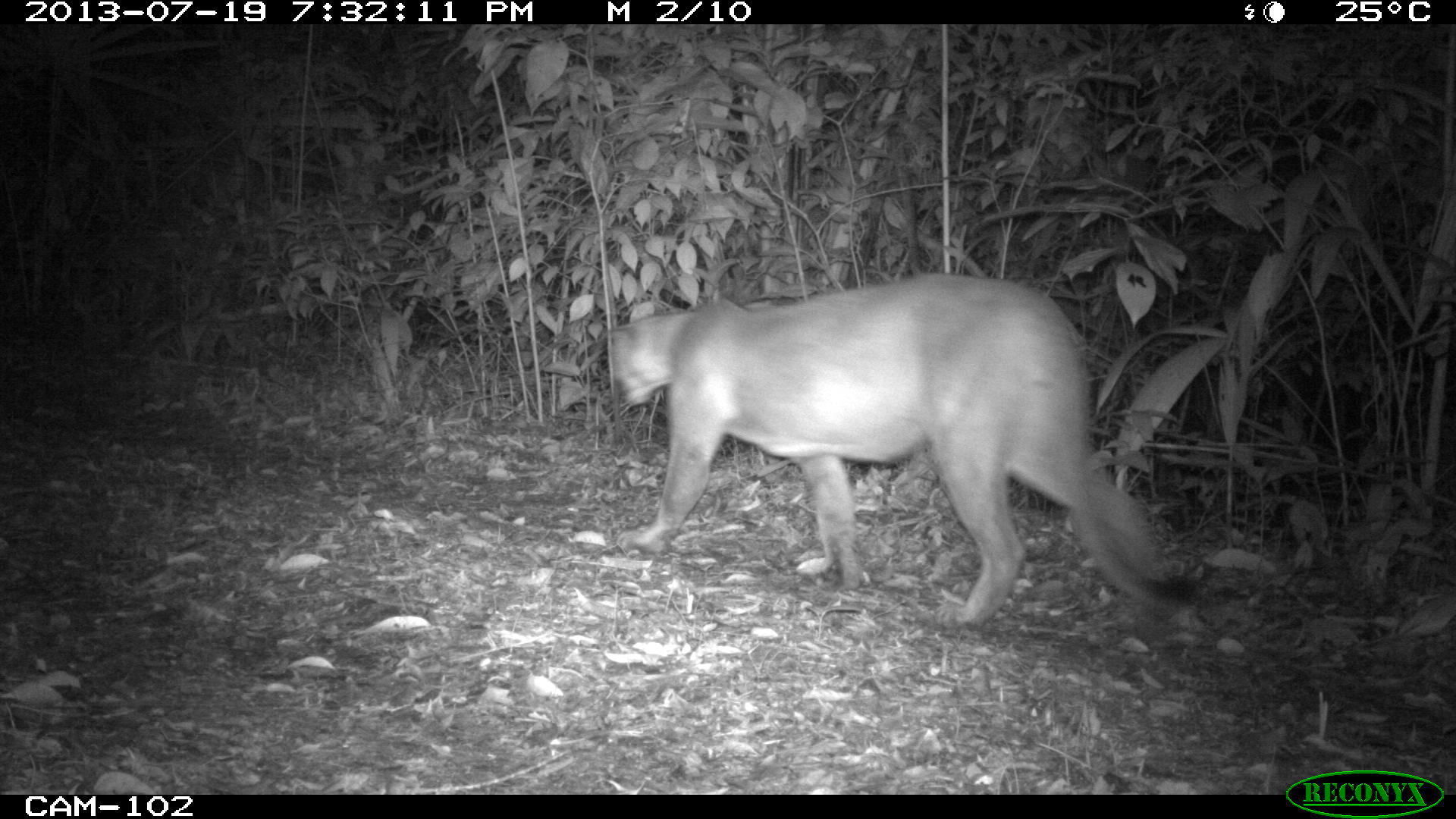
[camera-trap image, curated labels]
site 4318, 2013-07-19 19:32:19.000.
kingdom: Animalia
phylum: Chordata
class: Mammalia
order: Carnivora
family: Felidae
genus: Puma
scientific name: Puma concolor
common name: mountain lion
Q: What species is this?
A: Puma concolor (mountain lion).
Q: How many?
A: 1.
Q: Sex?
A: Male.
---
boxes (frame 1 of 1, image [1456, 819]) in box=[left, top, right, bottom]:
puma concolor: box=[605, 271, 1196, 632]